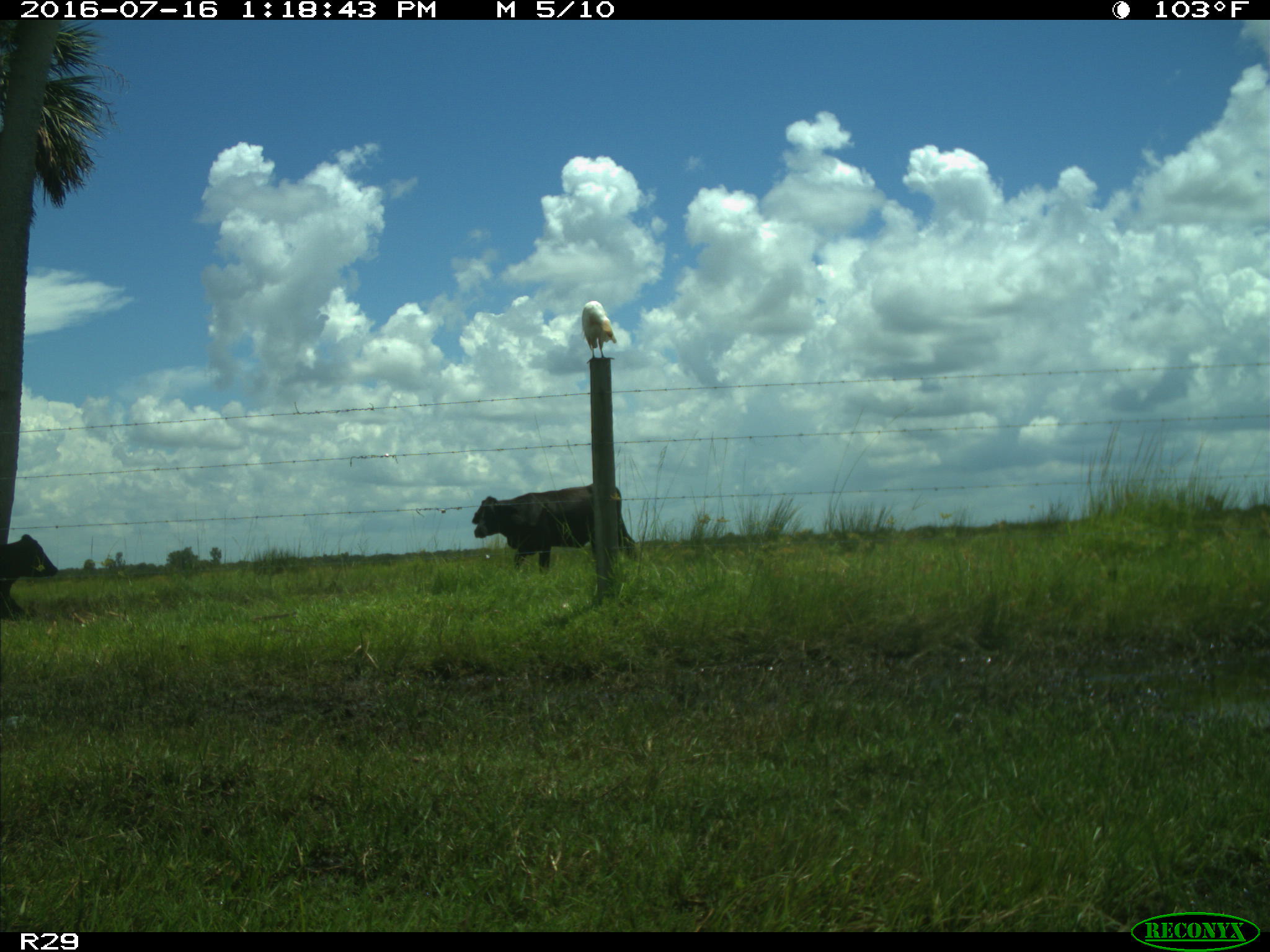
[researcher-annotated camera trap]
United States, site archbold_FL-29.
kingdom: Animalia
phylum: Chordata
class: Mammalia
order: Artiodactyla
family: Bovidae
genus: Bos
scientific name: Bos taurus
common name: domestic cow